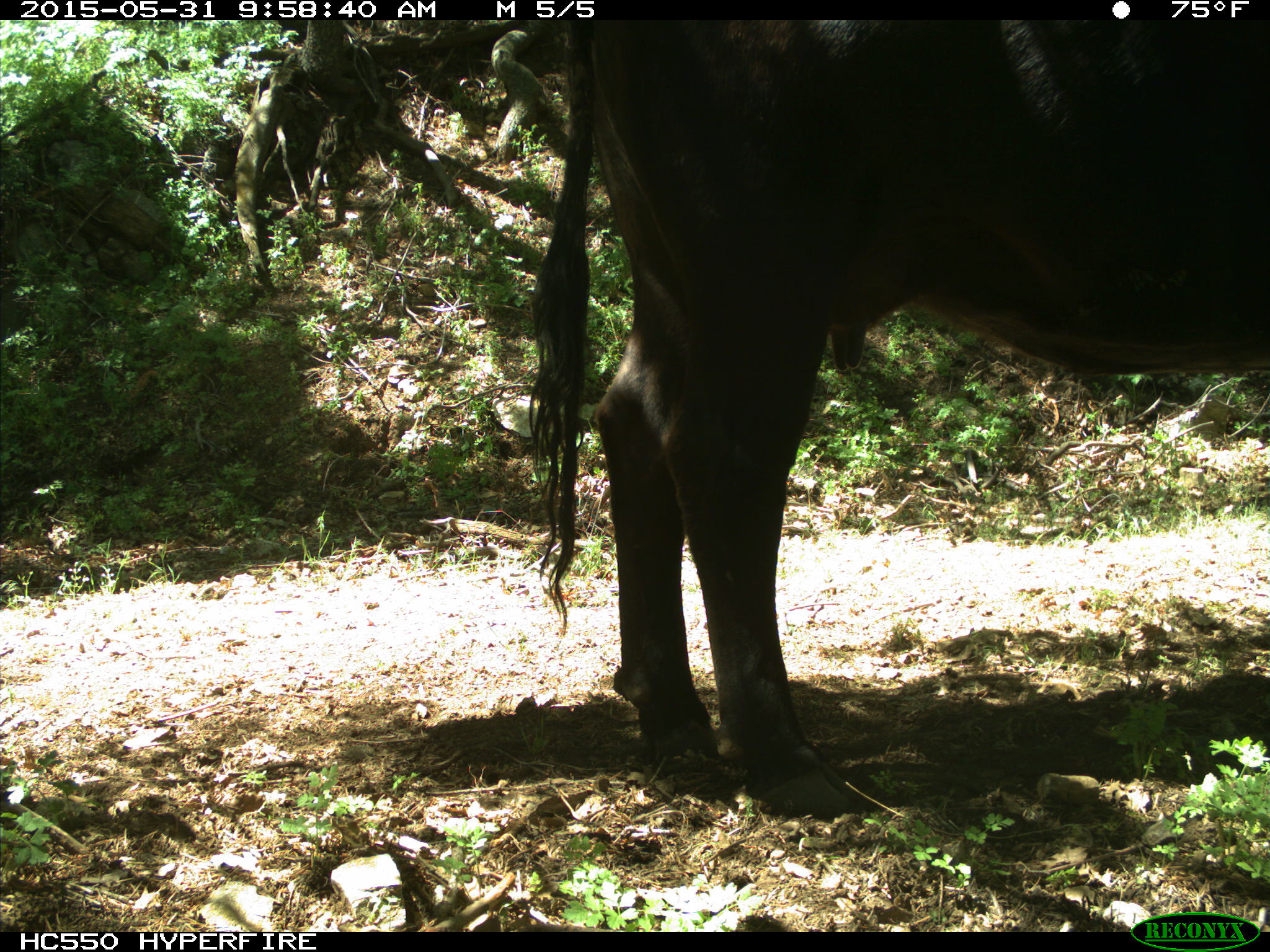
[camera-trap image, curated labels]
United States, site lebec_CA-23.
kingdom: Animalia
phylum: Chordata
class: Mammalia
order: Artiodactyla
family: Bovidae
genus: Bos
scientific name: Bos taurus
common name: domestic cow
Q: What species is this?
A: Bos taurus (domestic cow).